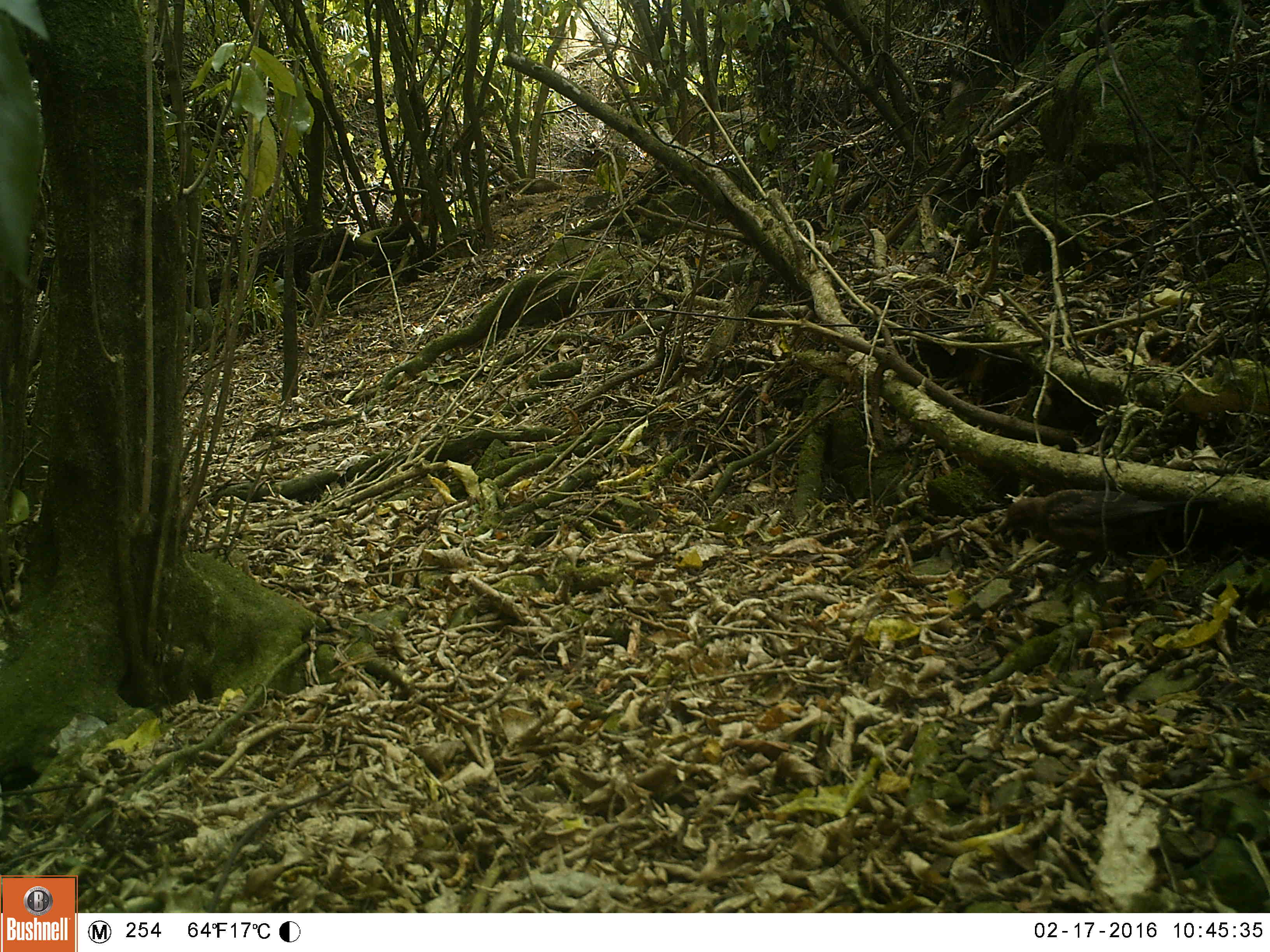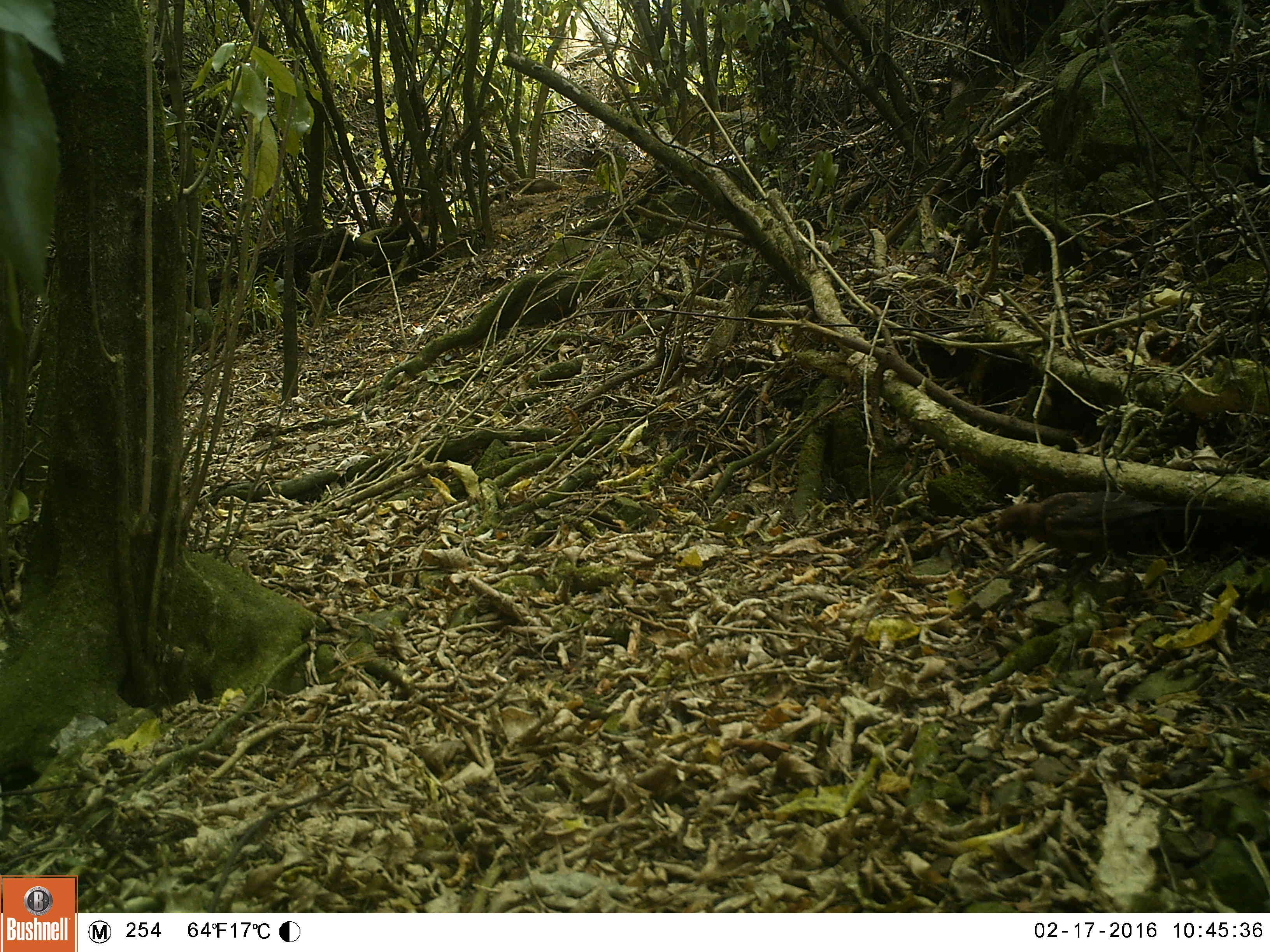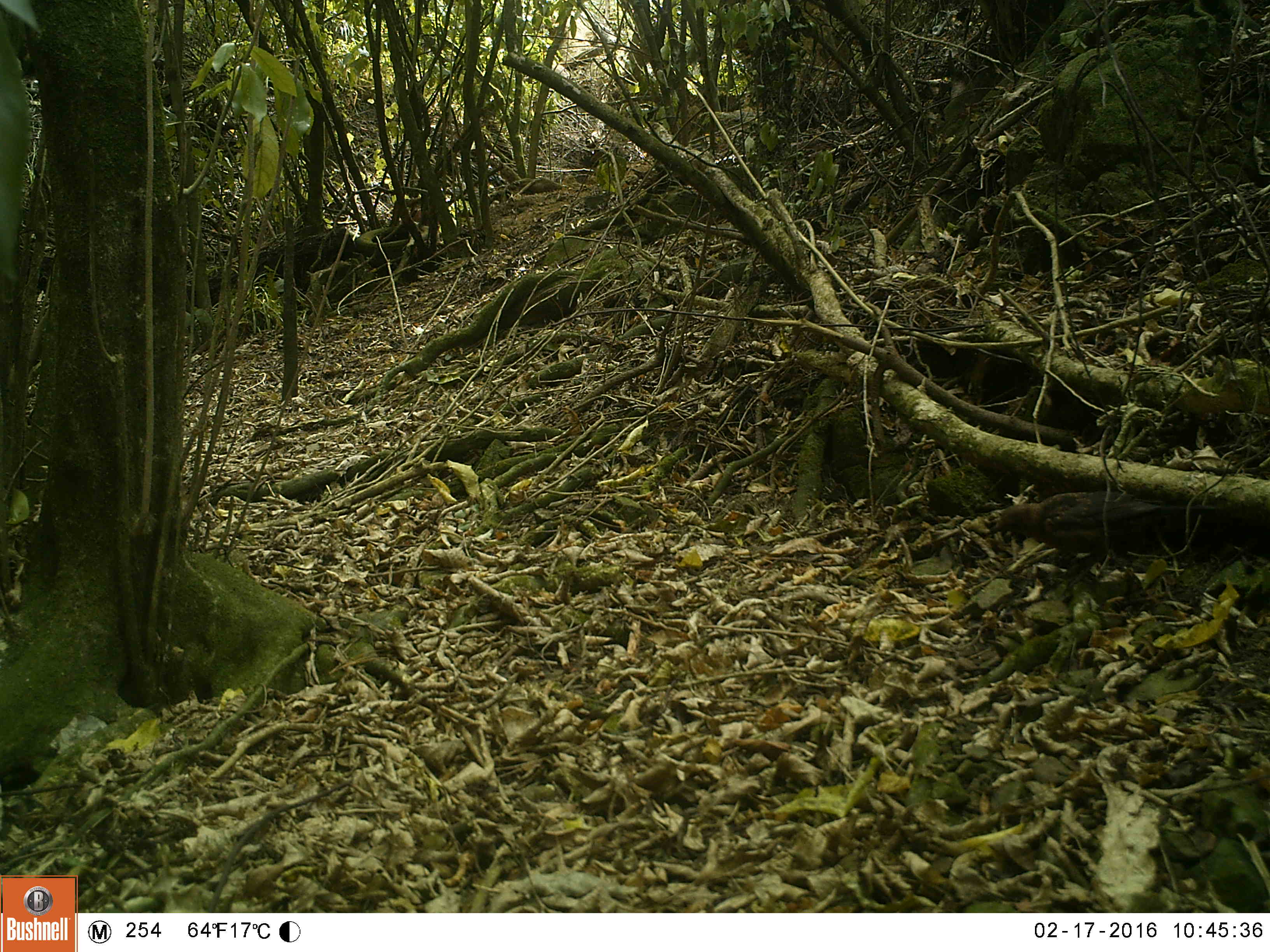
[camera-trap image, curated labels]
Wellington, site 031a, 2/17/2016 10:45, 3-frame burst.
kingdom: Animalia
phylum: Chordata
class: Aves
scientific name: Aves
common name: bird